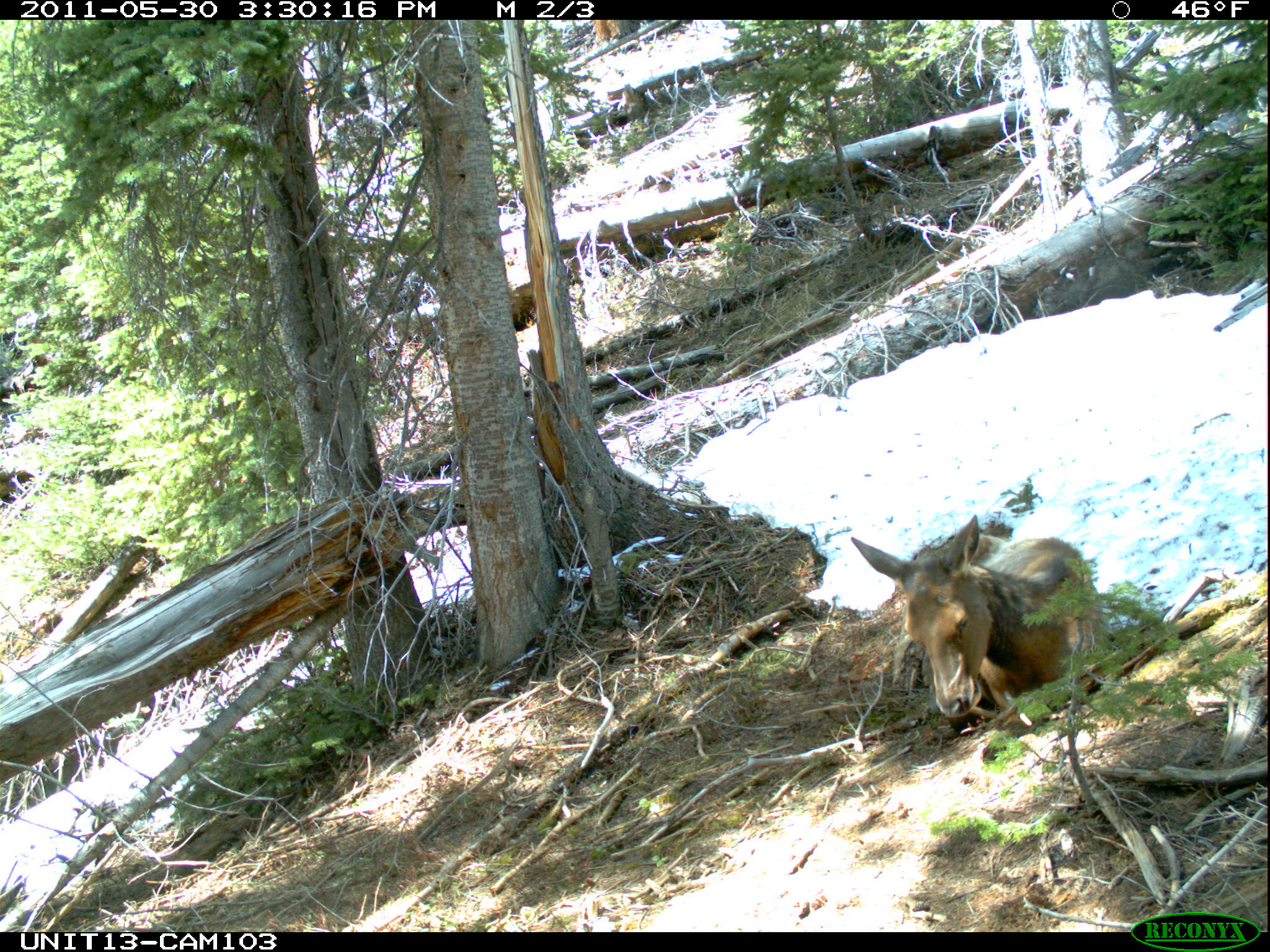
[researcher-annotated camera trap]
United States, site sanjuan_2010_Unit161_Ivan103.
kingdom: Animalia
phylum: Chordata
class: Mammalia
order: Artiodactyla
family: Cervidae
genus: Cervus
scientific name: Cervus elaphus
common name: red deer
Cervus elaphus (red deer).